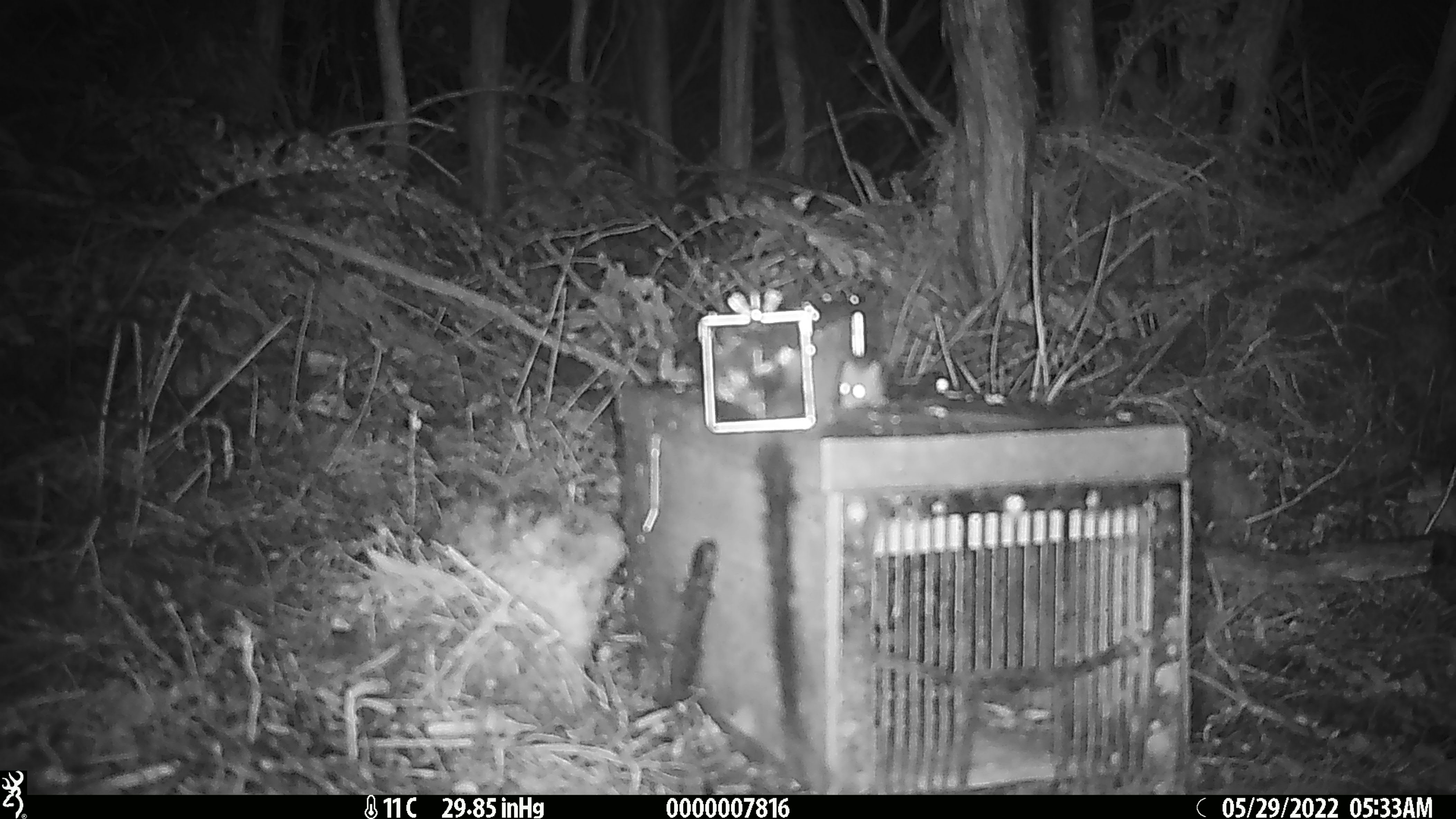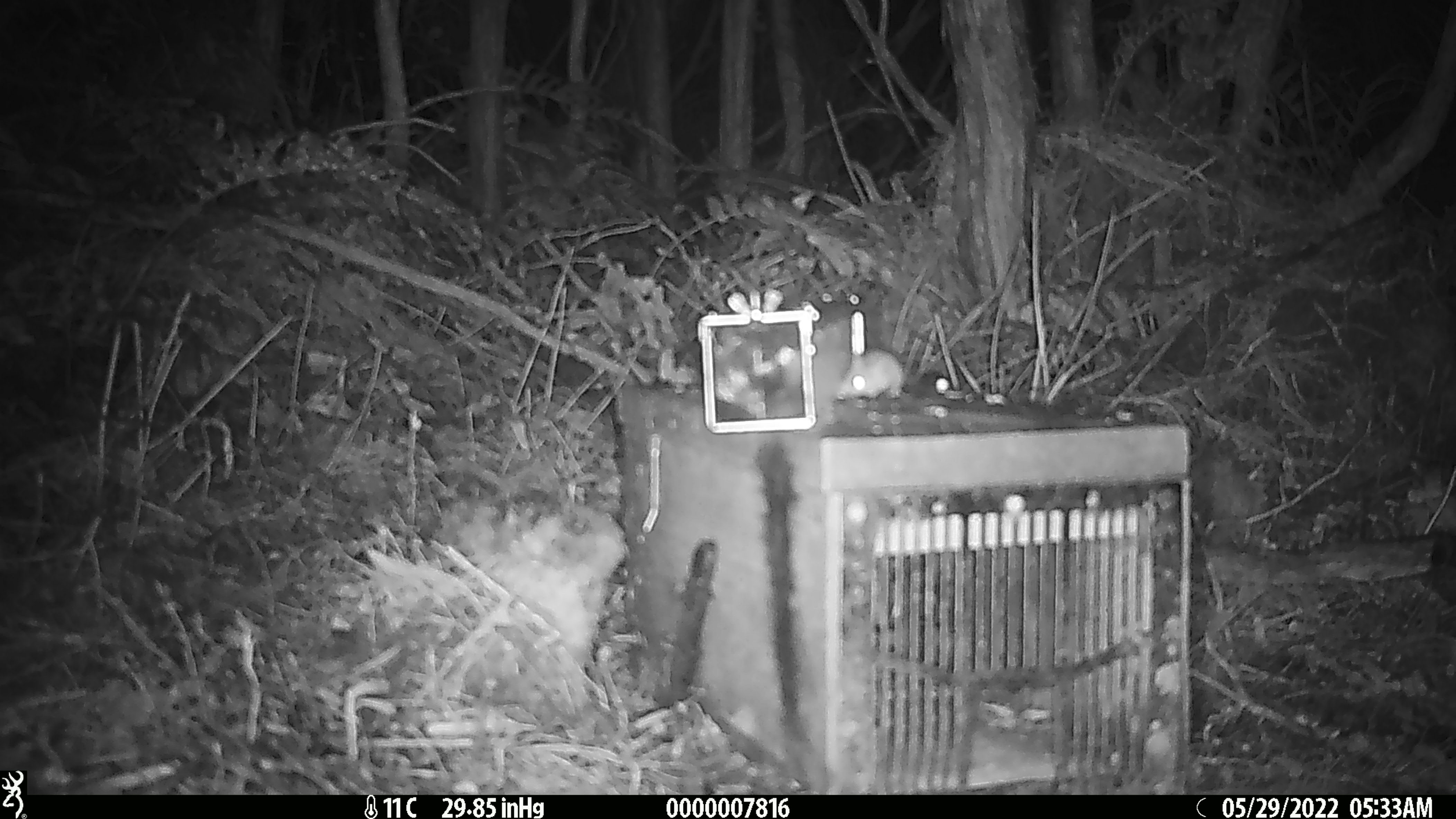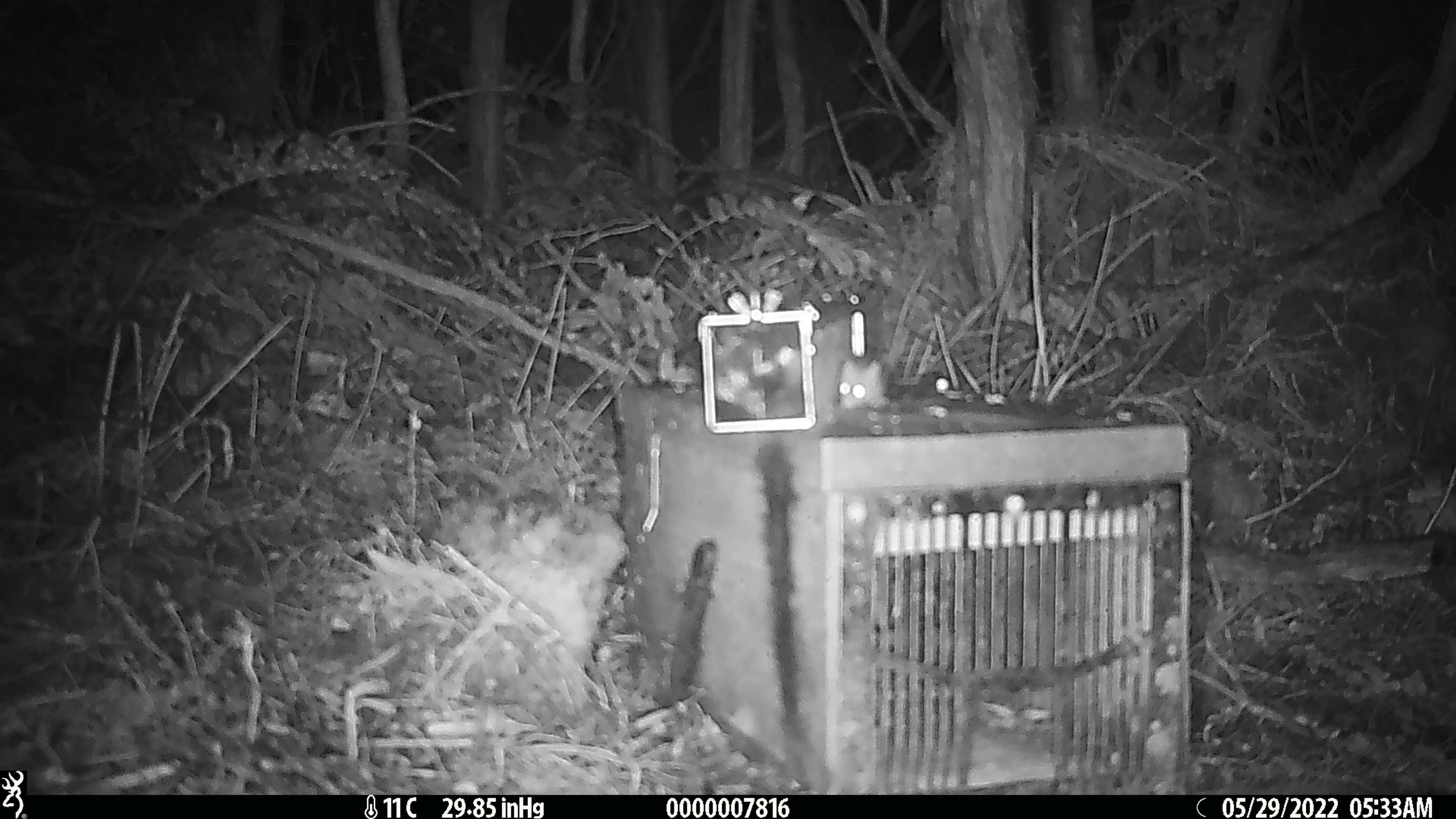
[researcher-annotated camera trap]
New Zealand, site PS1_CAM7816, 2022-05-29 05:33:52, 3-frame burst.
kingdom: Animalia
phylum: Chordata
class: Mammalia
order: Rodentia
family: Muridae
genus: Mus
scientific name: Mus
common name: mouse